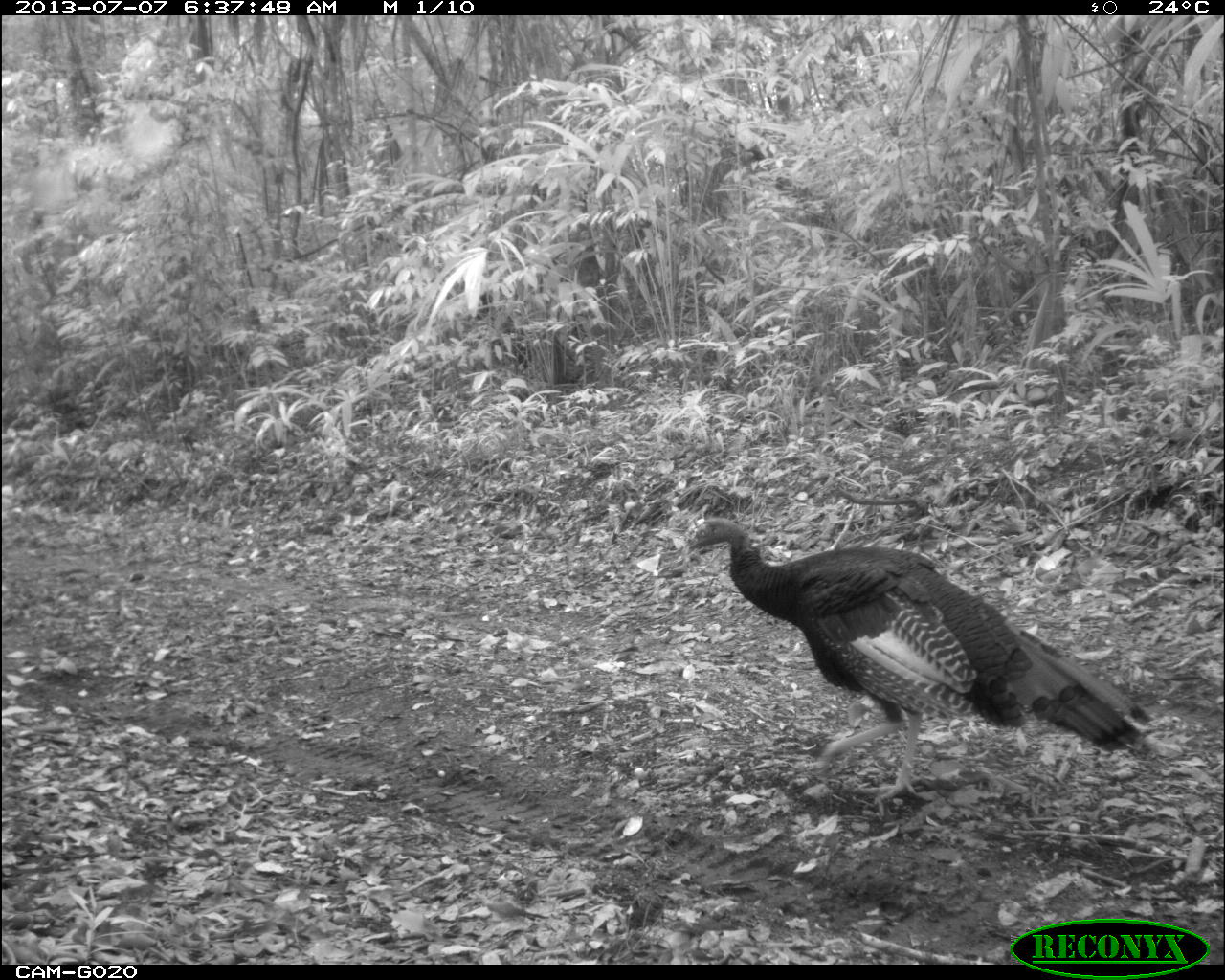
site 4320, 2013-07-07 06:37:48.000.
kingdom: Animalia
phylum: Chordata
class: Aves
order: Galliformes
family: Phasianidae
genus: Meleagris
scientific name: Meleagris ocellata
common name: ocellated turkey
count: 1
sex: male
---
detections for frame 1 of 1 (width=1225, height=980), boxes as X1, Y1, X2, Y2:
meleagris ocellata: 680, 514, 1155, 809